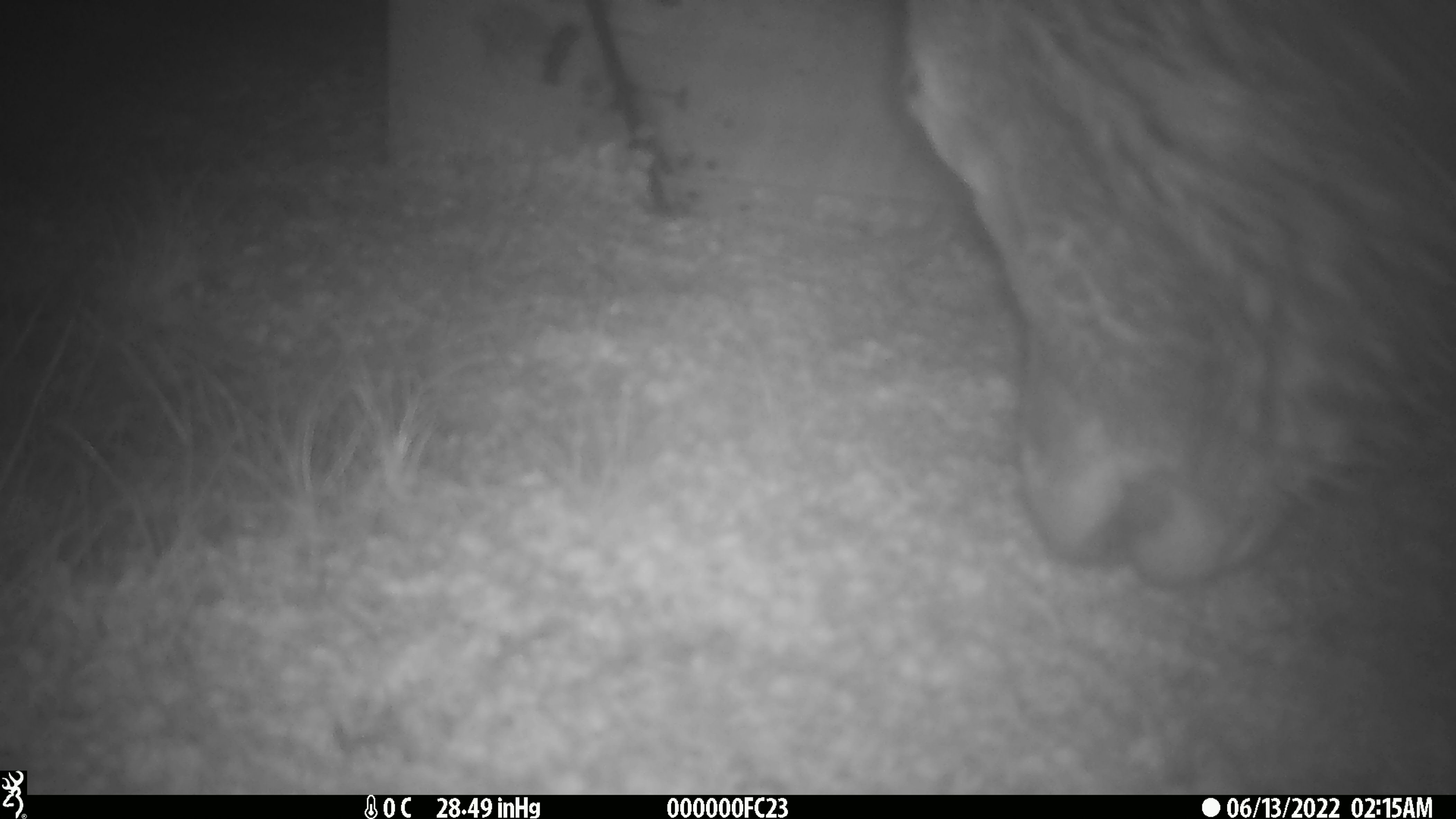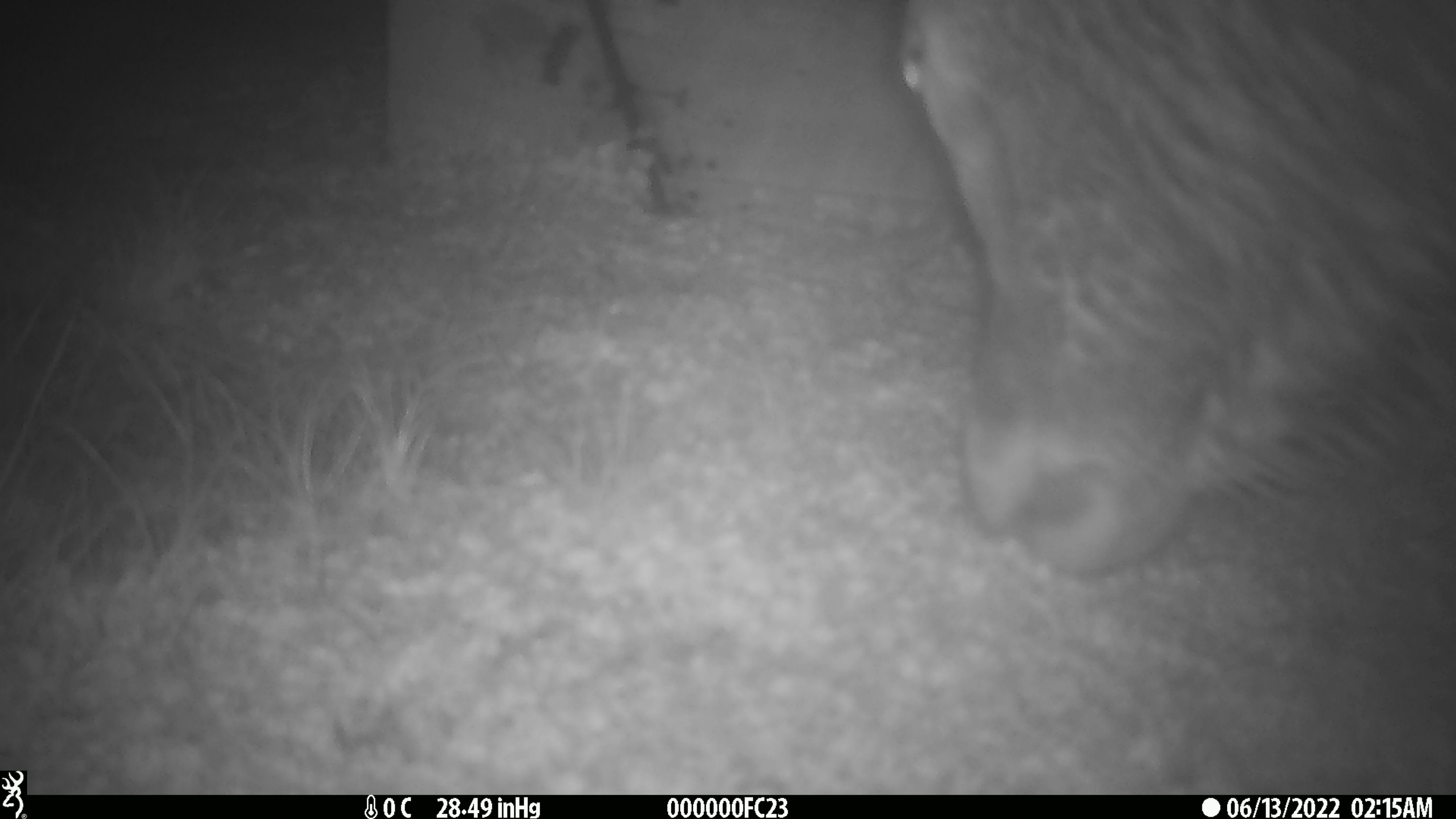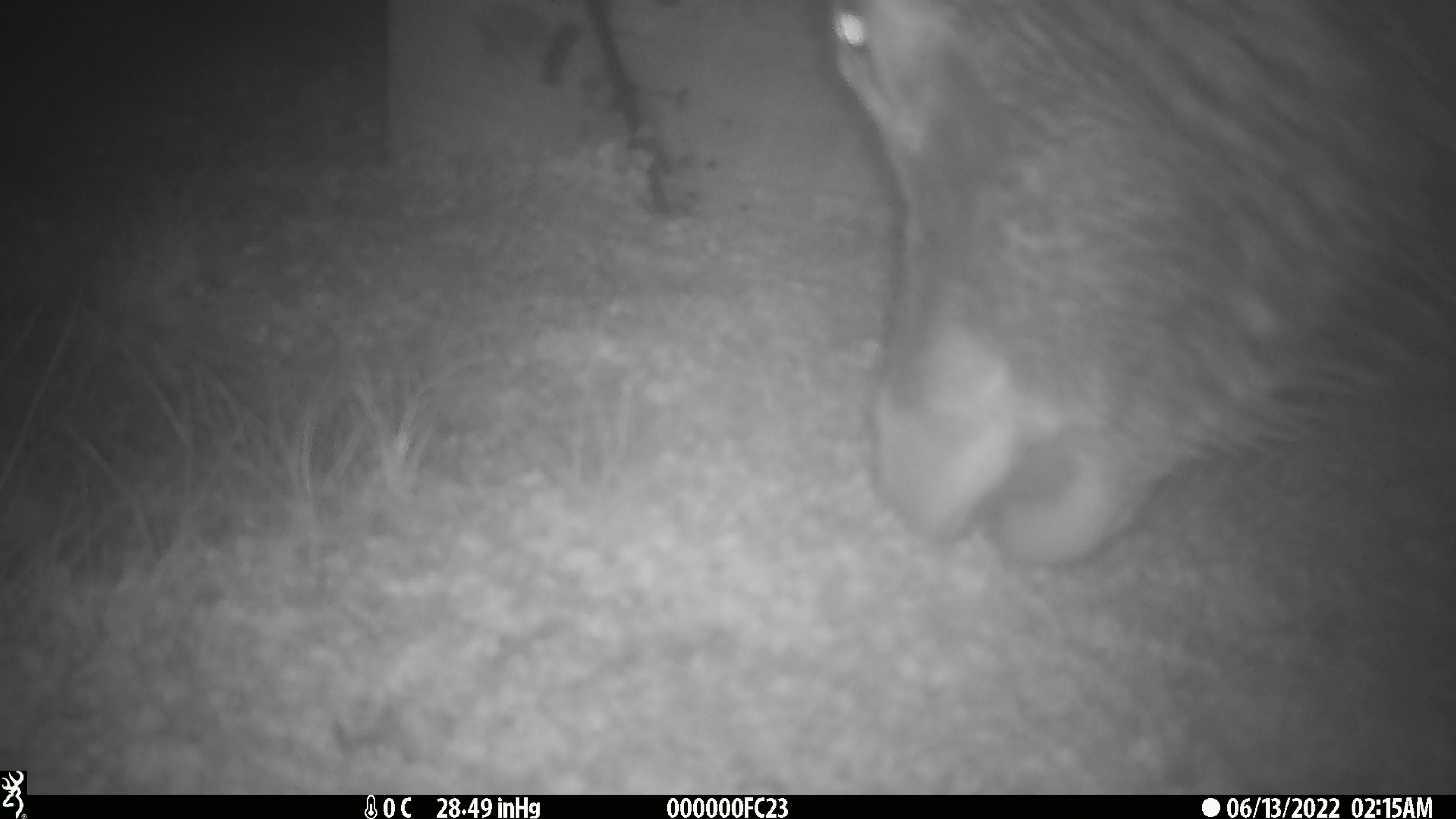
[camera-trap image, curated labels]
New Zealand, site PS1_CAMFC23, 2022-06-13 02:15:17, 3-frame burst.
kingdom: Animalia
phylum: Chordata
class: Mammalia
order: Artiodactyla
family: Cervidae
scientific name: Cervidae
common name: deer